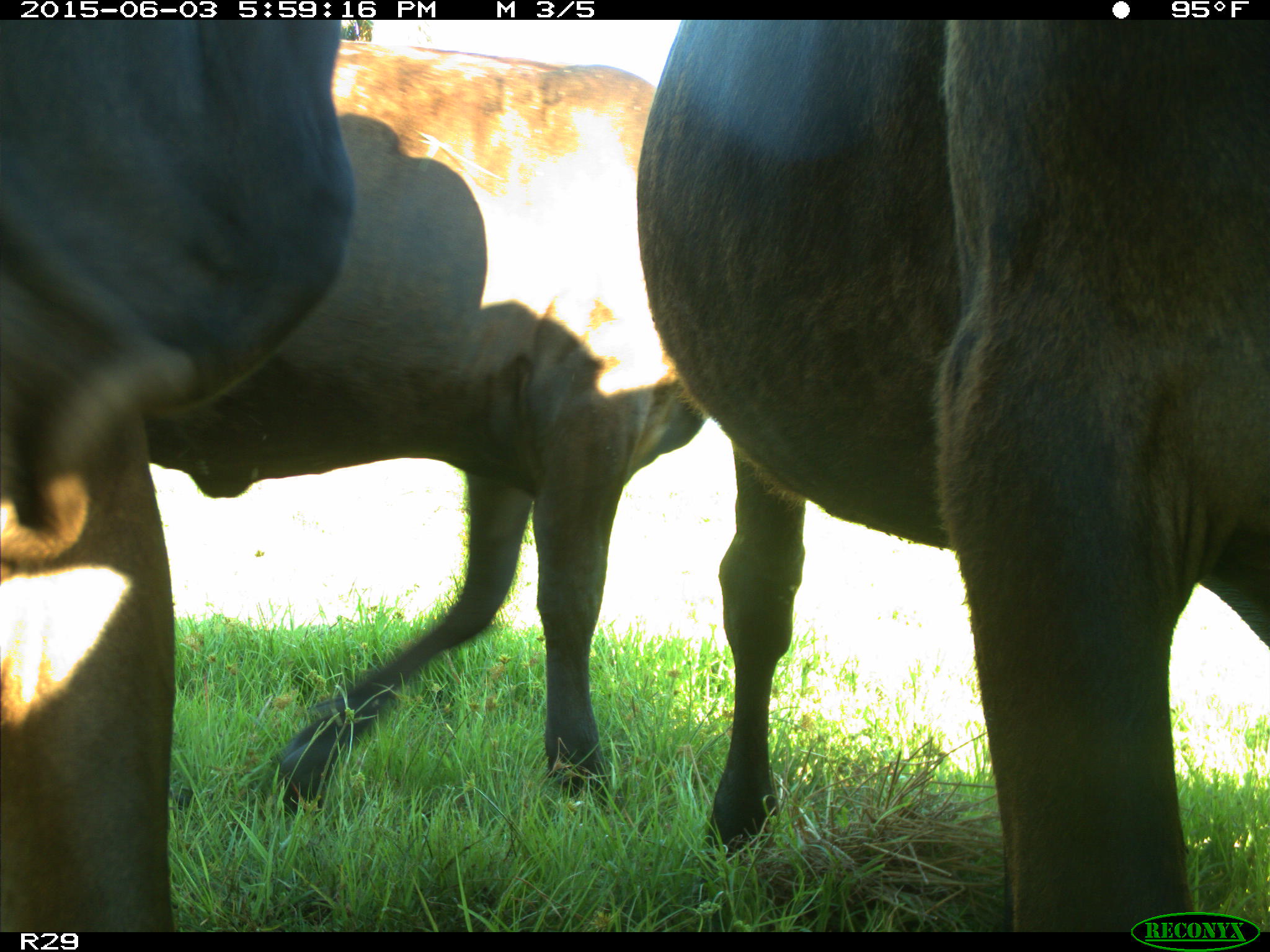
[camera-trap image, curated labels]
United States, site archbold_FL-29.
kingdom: Animalia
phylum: Chordata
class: Mammalia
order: Artiodactyla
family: Bovidae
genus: Bos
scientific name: Bos taurus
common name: domestic cow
Bos taurus (domestic cow).